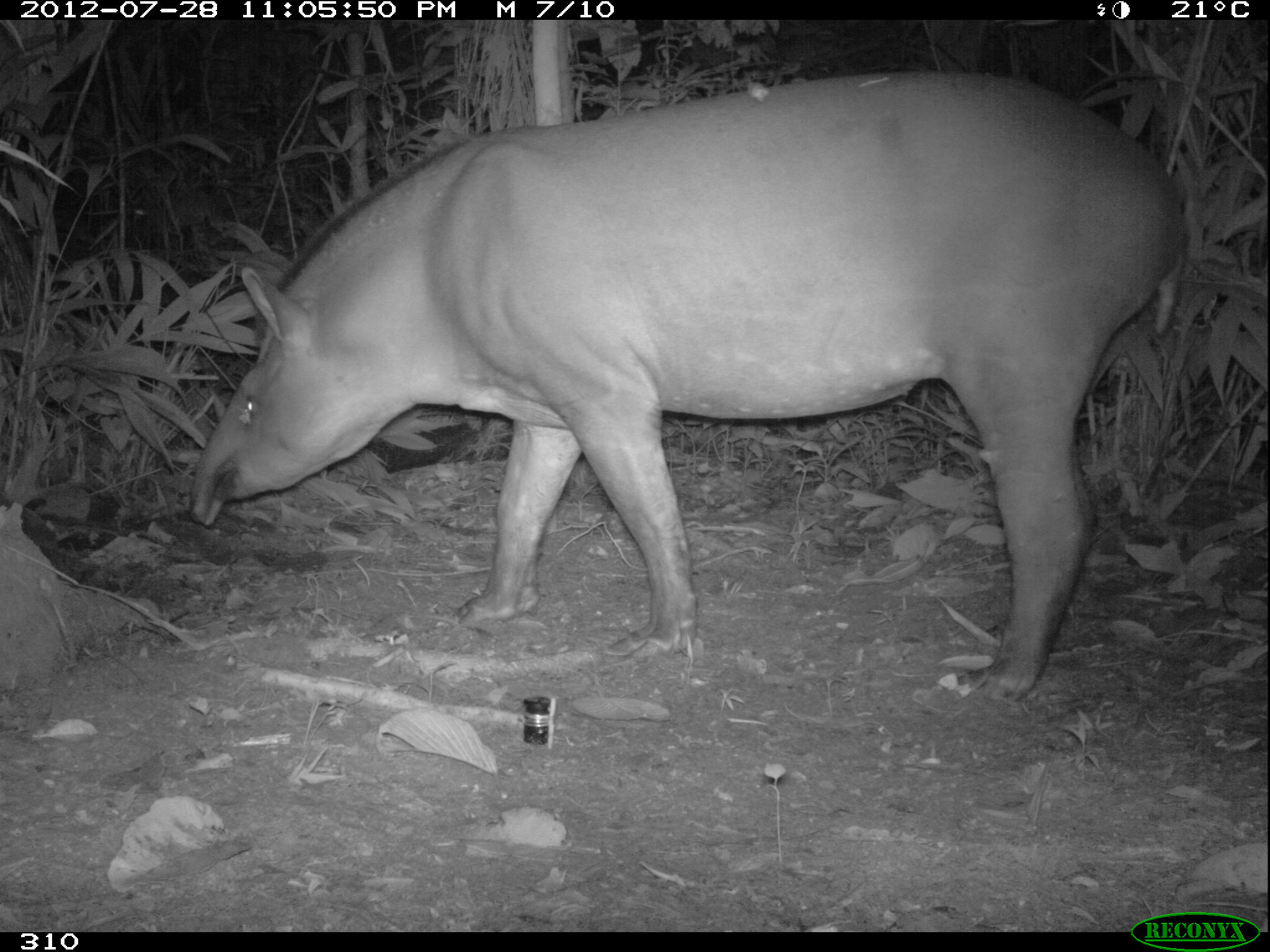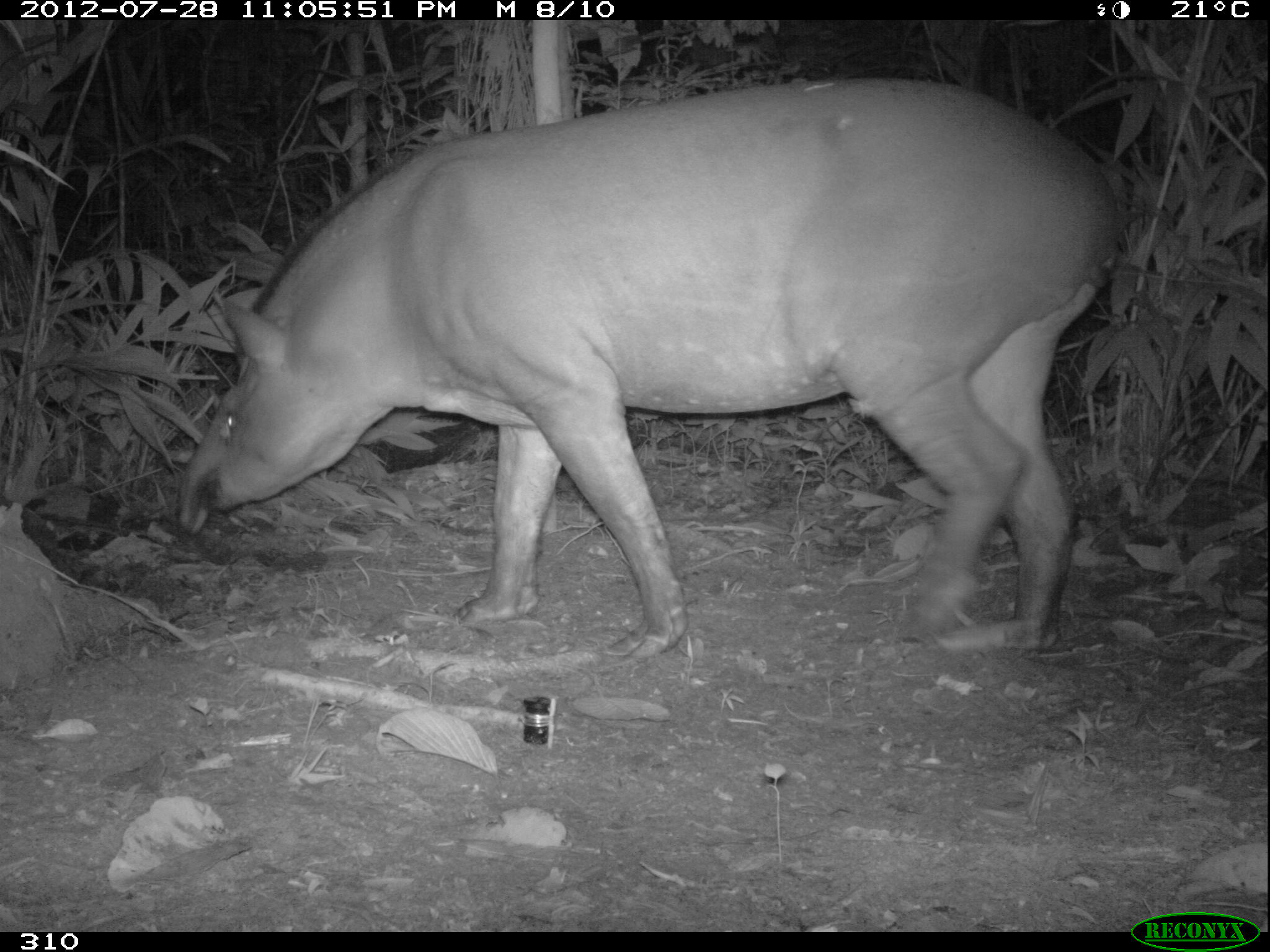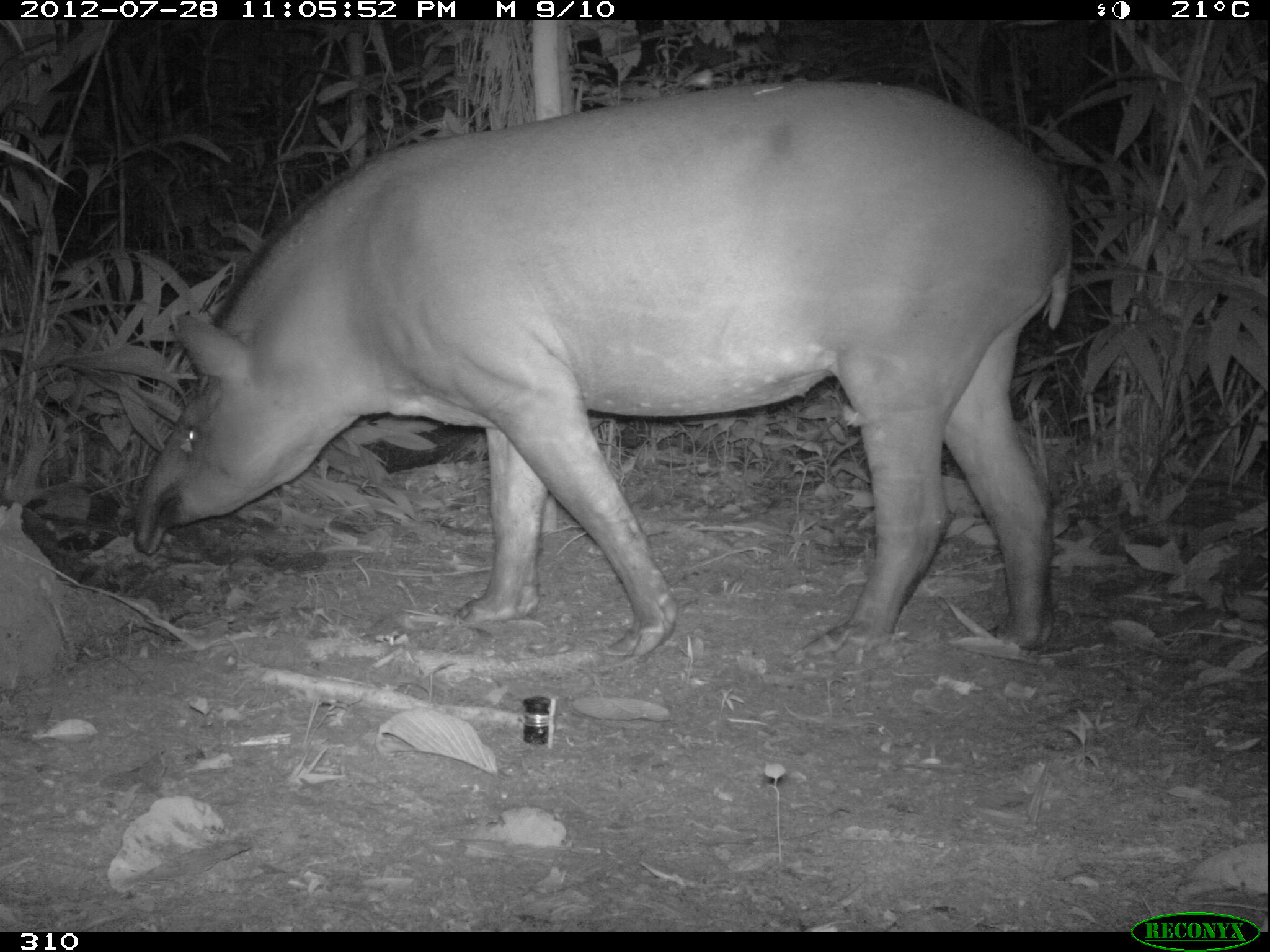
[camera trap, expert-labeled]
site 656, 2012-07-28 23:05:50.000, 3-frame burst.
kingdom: Animalia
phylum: Chordata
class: Mammalia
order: Perissodactyla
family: Tapiridae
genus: Tapirus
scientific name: Tapirus terrestris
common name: south american tapir